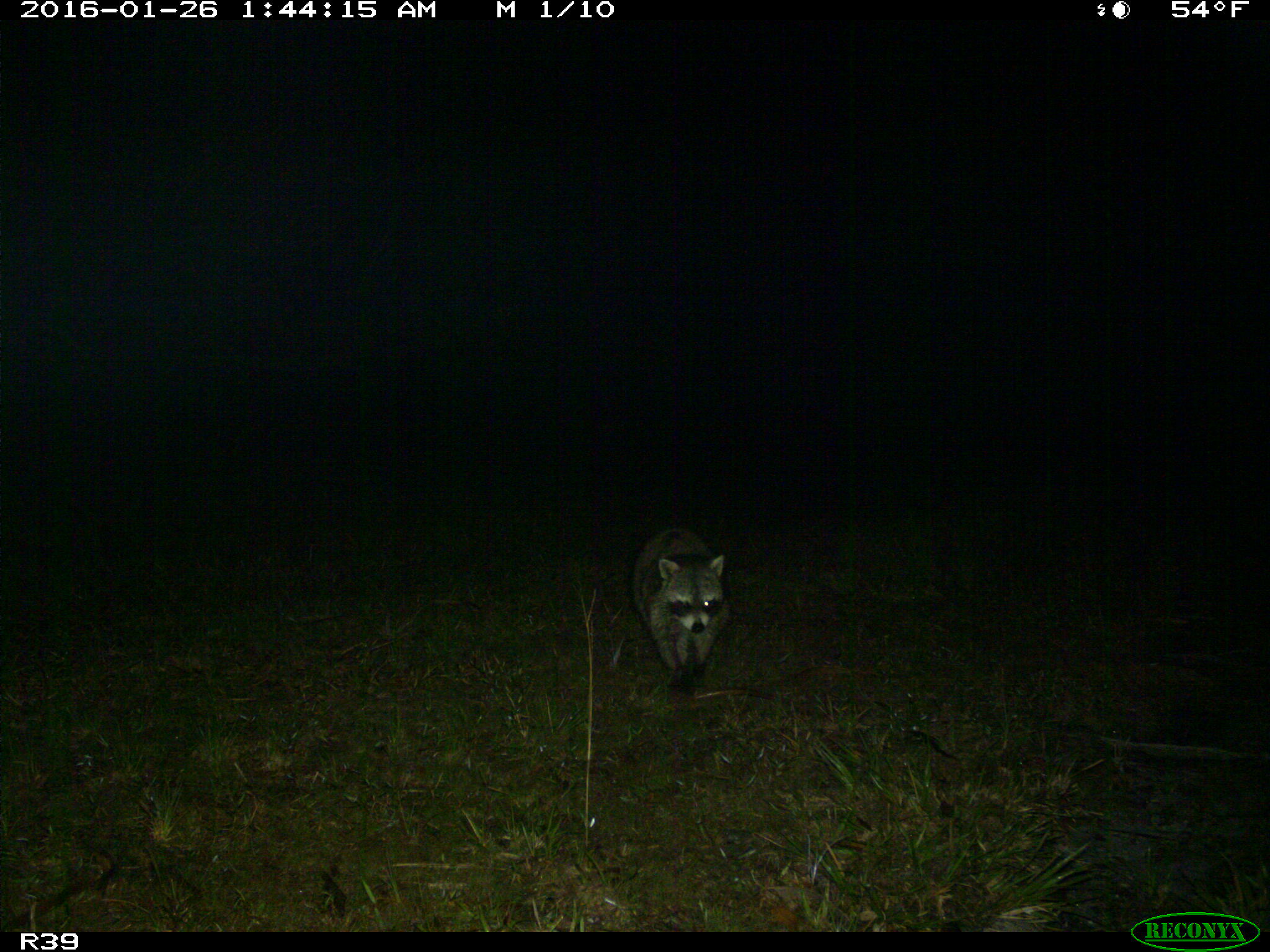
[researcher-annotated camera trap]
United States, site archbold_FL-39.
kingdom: Animalia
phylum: Chordata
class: Mammalia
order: Carnivora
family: Procyonidae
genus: Procyon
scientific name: Procyon lotor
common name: common raccoon